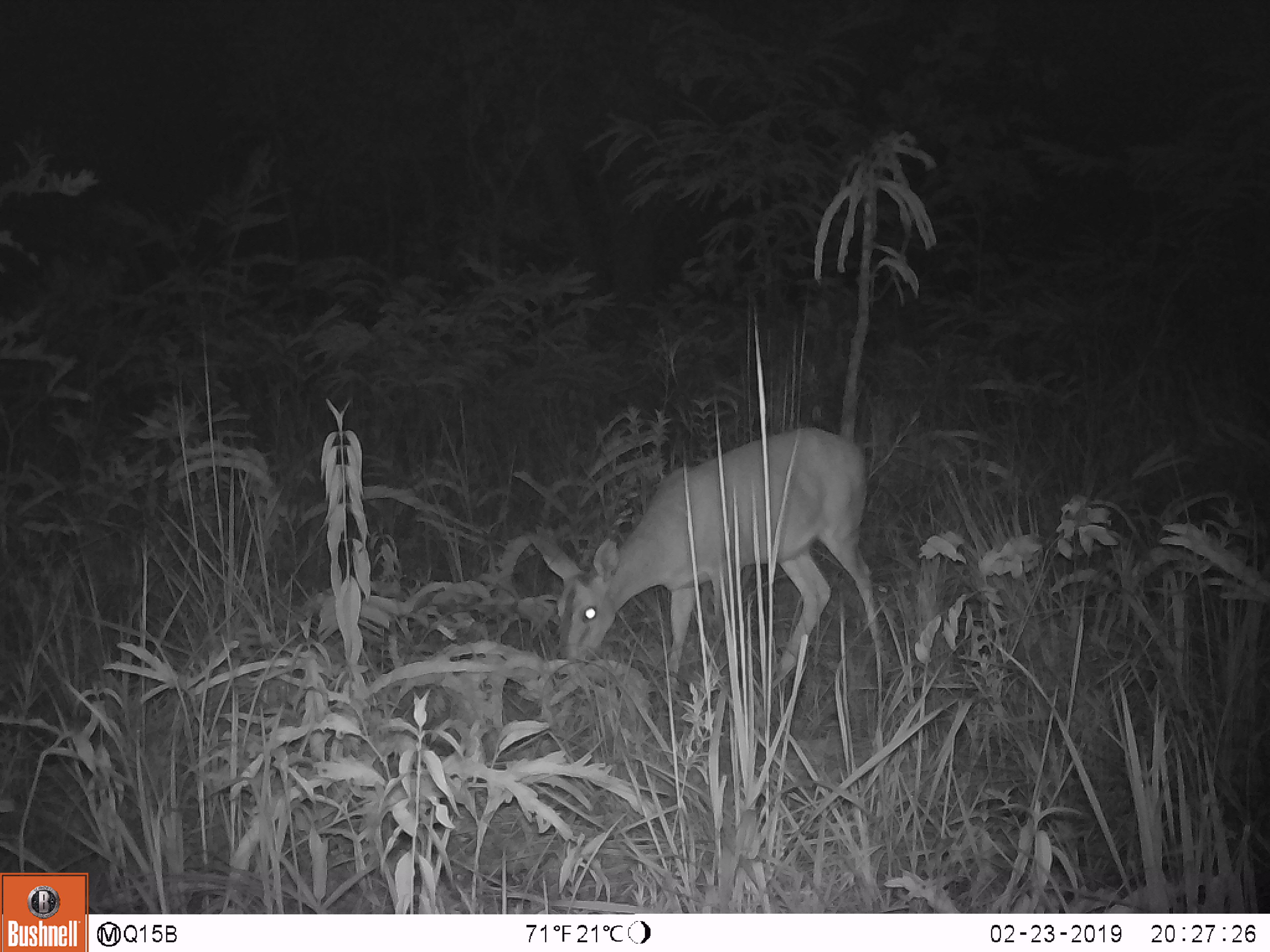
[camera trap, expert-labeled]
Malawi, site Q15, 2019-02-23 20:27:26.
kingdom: Animalia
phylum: Chordata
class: Mammalia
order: Artiodactyla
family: Bovidae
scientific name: Antilopinae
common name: small antelope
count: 1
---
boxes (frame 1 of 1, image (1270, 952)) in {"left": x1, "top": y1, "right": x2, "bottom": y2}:
small antelope: {"left": 521, "top": 421, "right": 892, "bottom": 724}